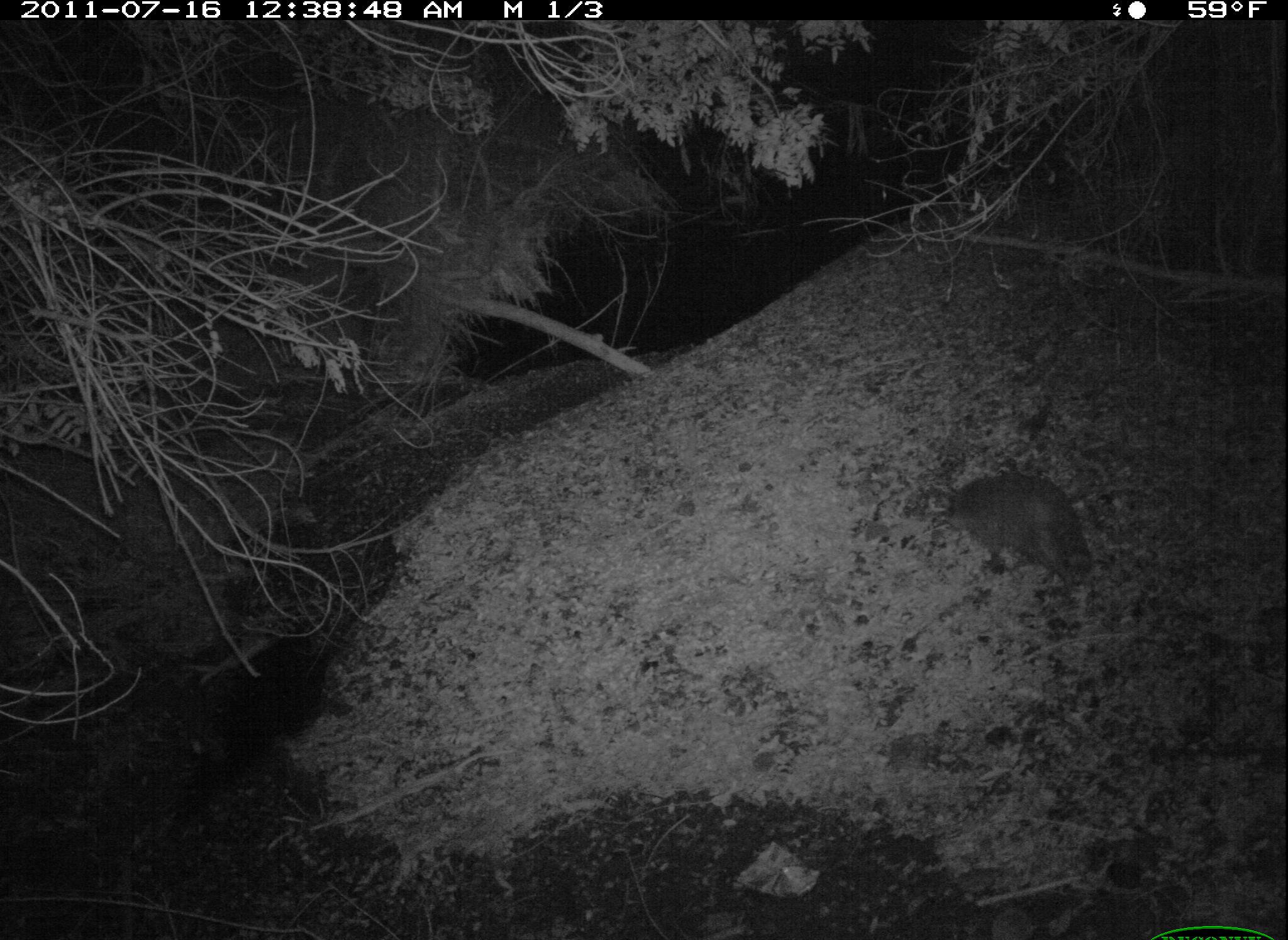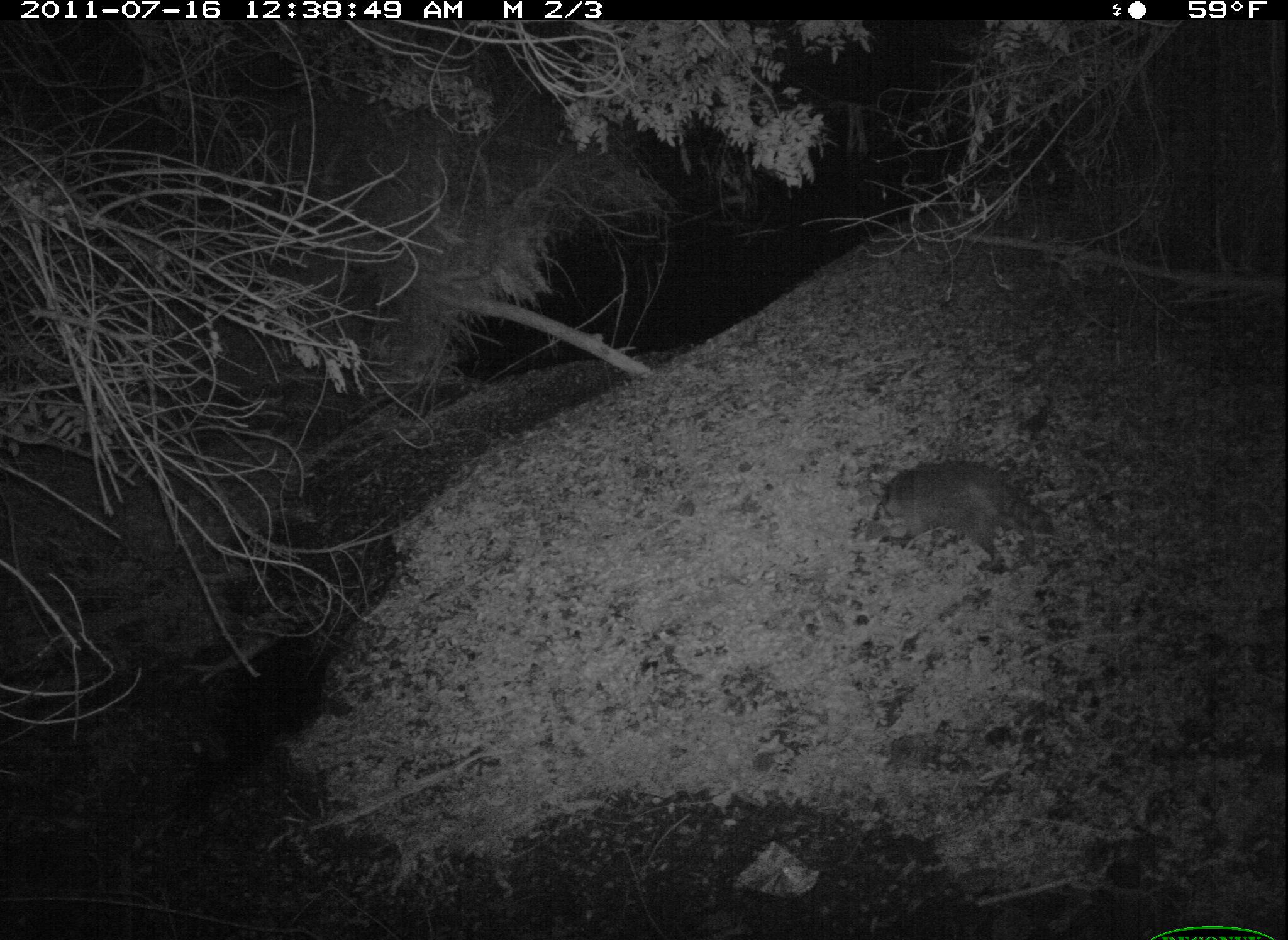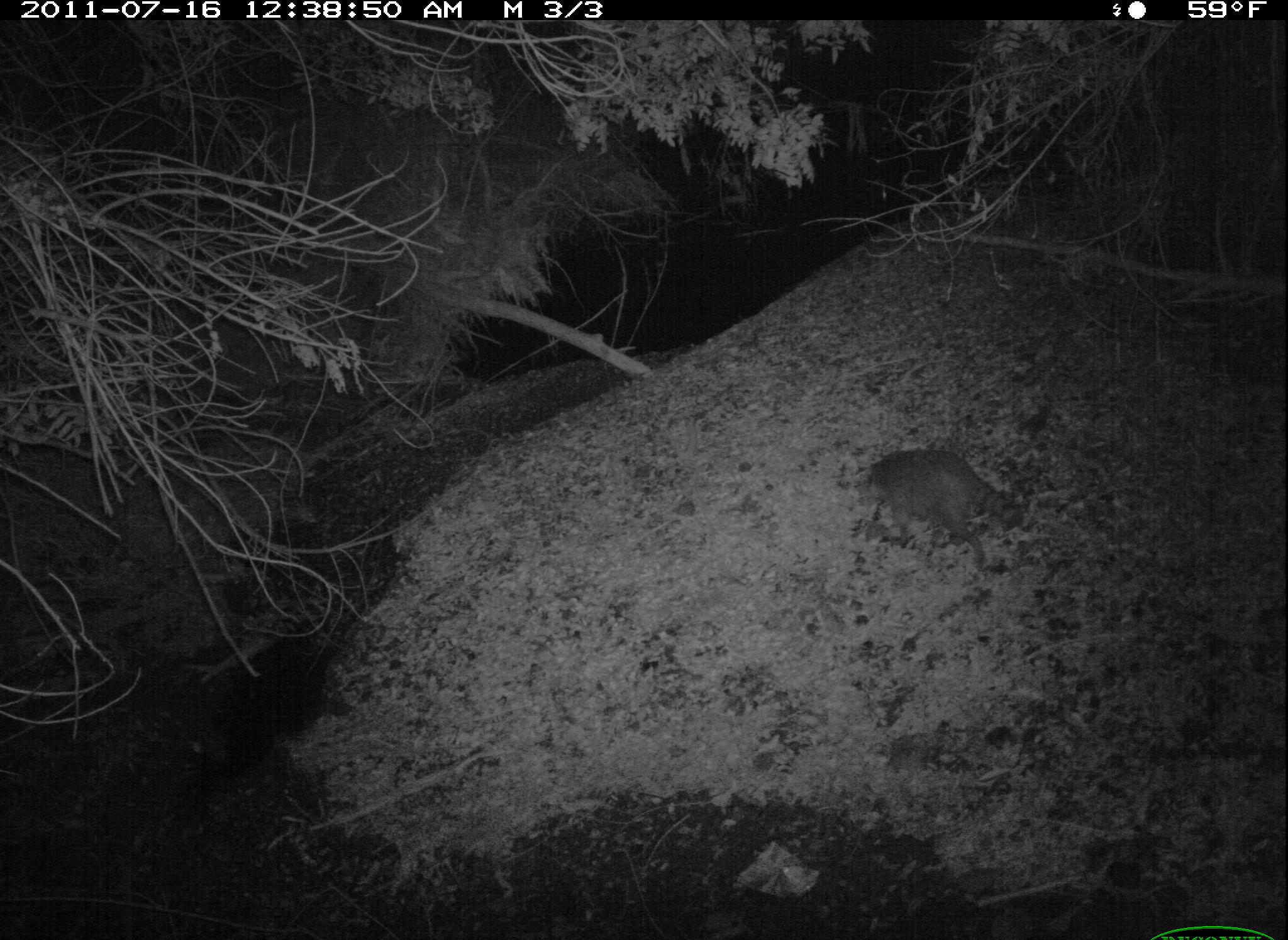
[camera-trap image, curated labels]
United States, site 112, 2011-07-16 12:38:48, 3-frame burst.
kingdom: Animalia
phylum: Chordata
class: Mammalia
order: Carnivora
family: Procyonidae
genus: Procyon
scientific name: Procyon lotor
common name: raccoon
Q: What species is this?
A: Raccoon (Procyon lotor).